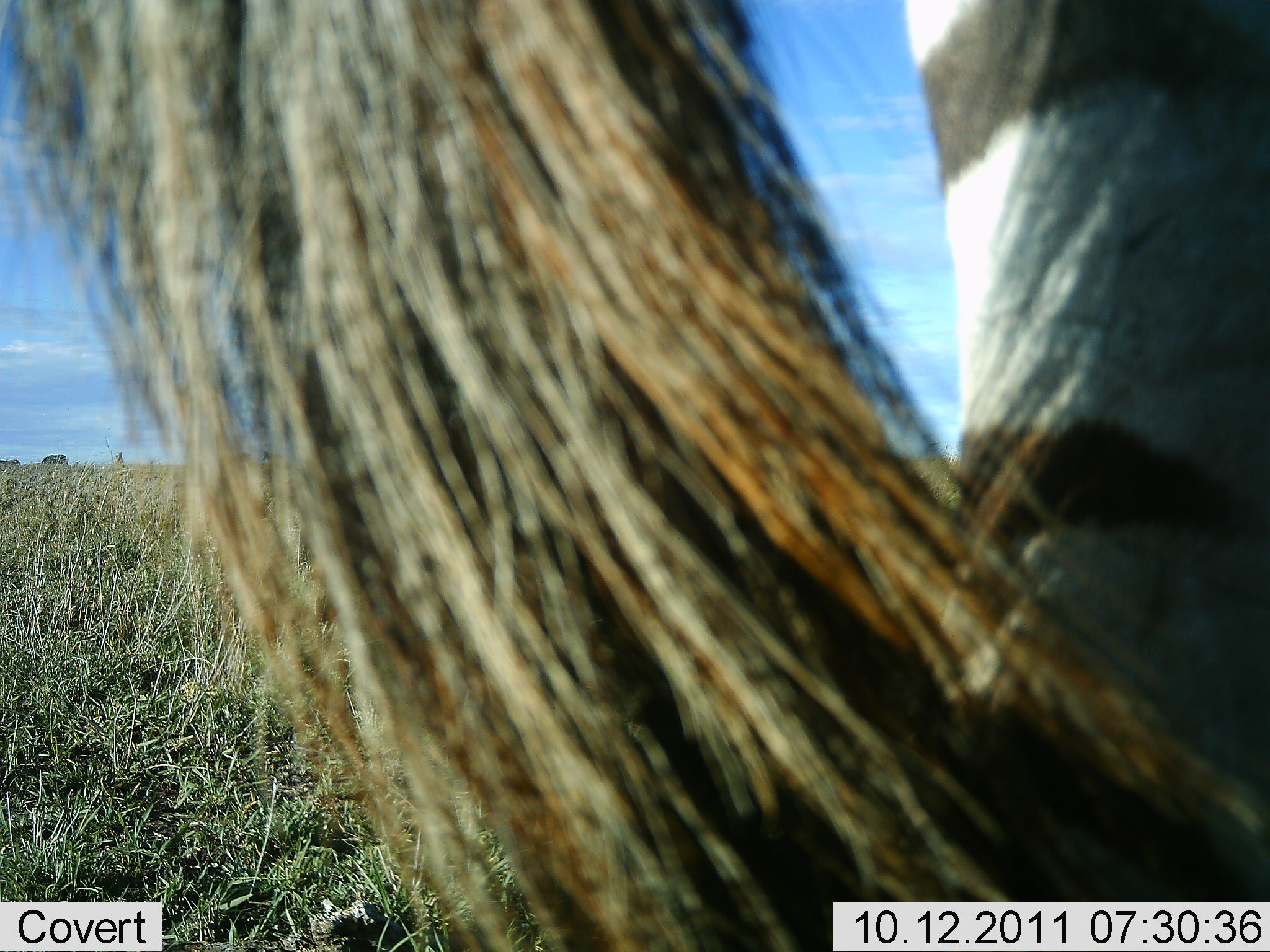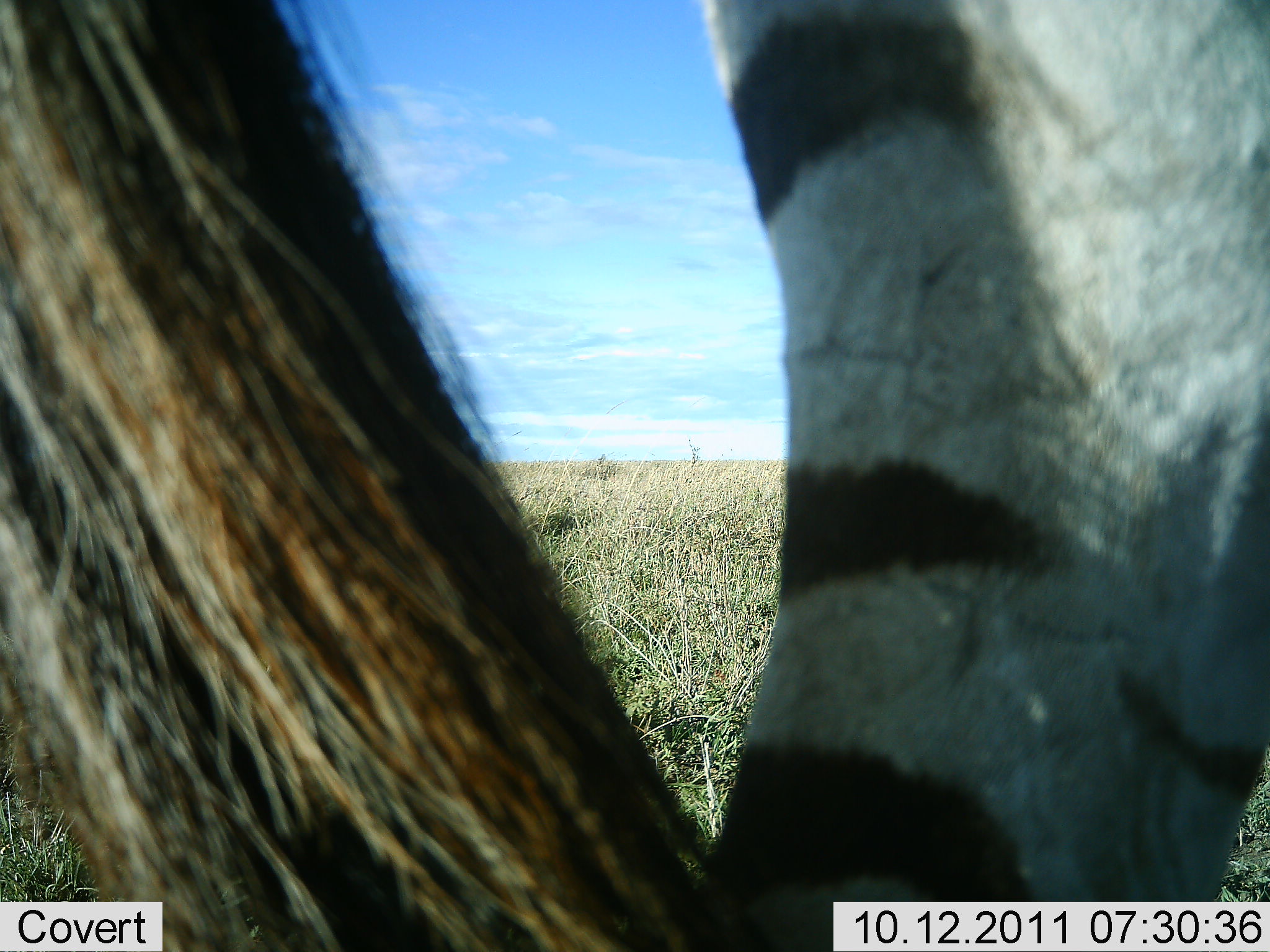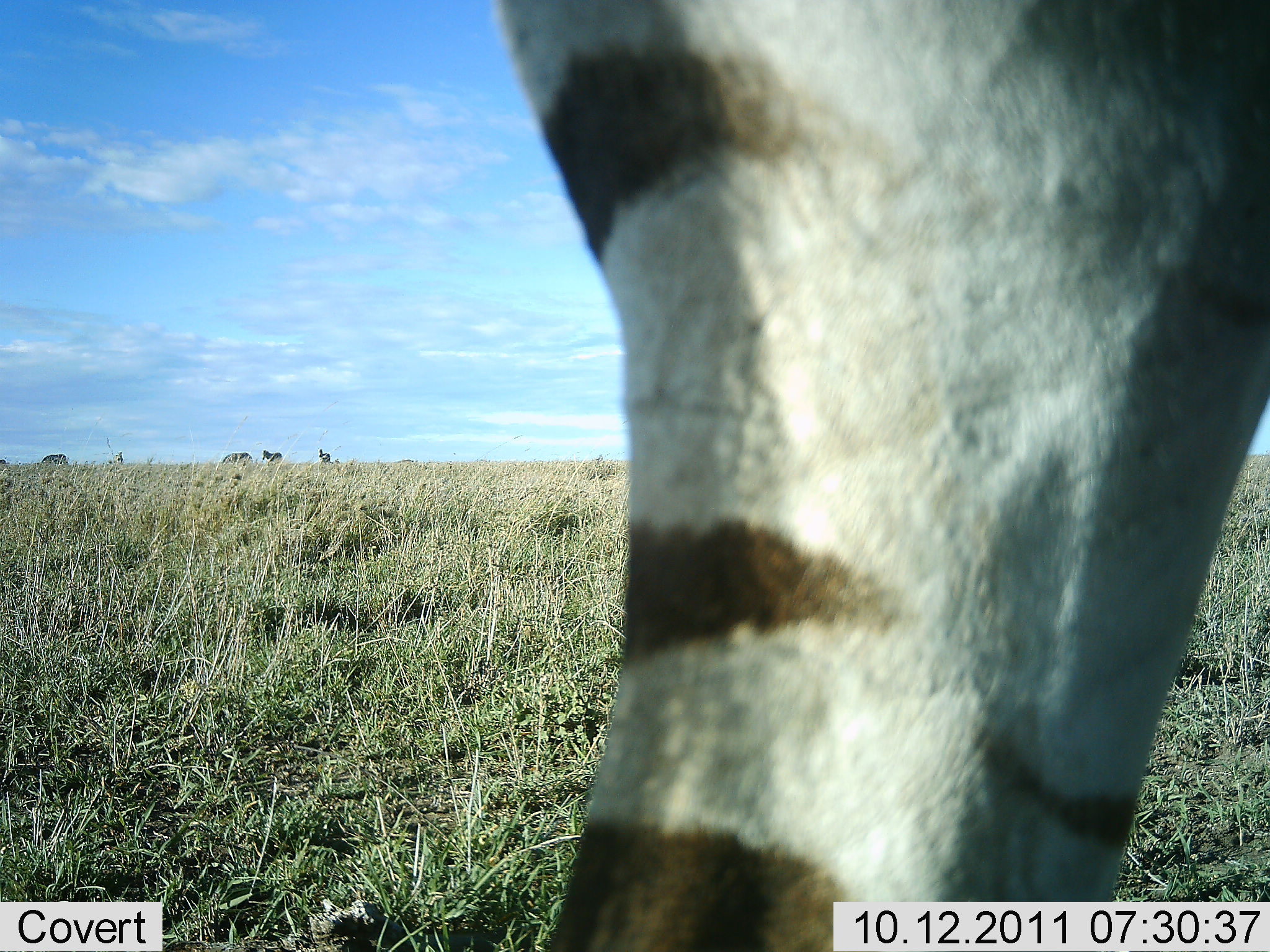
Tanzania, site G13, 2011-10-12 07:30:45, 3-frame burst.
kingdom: Animalia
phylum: Chordata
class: Mammalia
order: Perissodactyla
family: Equidae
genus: Equus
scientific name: Equus quagga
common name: plains zebra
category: zebra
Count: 1.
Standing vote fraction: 47%.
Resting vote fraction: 0%.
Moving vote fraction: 60%.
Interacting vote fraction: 0%.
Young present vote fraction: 0%.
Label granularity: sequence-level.